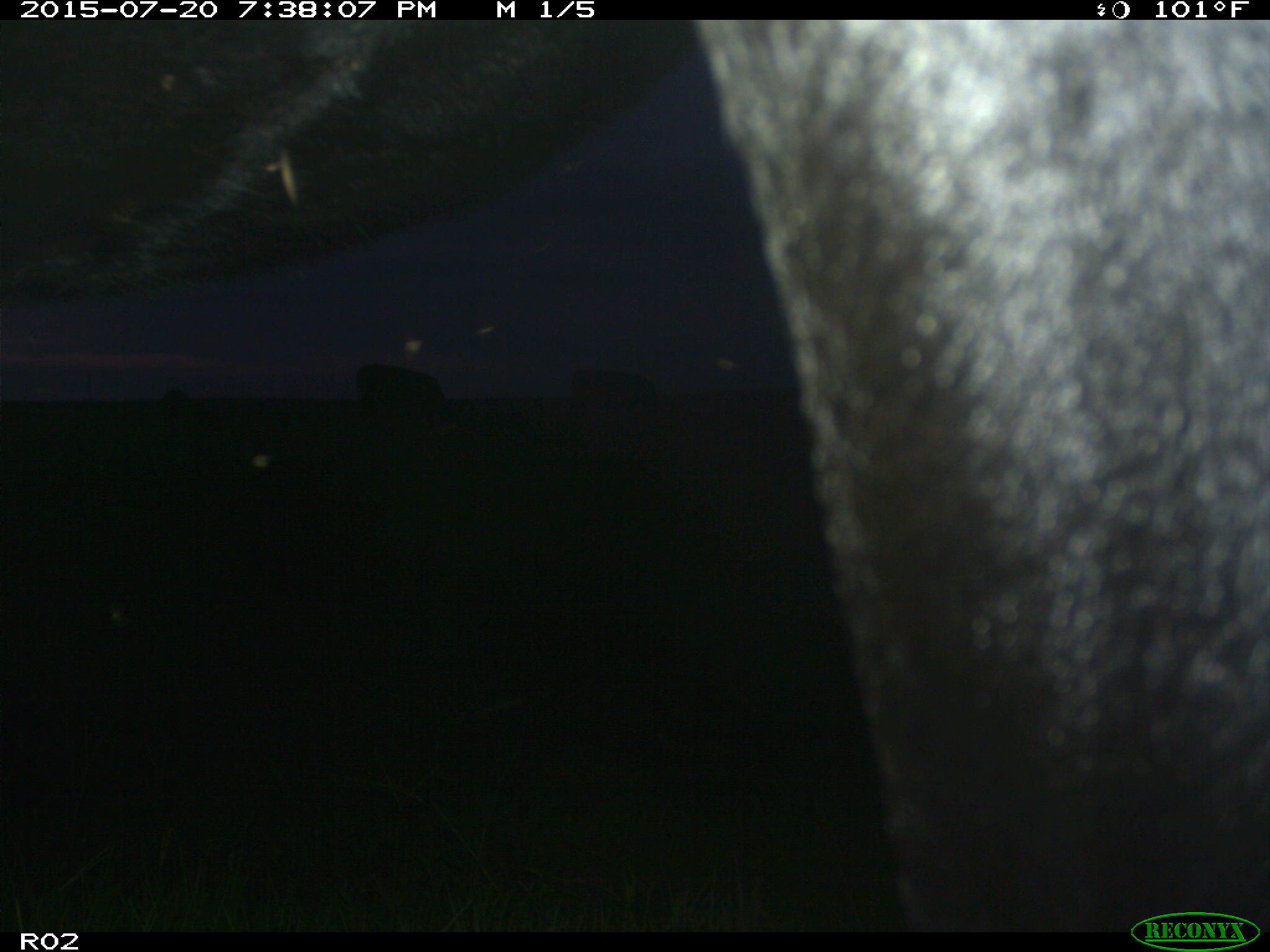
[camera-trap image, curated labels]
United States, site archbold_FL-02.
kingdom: Animalia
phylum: Chordata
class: Mammalia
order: Artiodactyla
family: Bovidae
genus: Bos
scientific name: Bos taurus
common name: domestic cow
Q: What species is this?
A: Bos taurus (domestic cow).